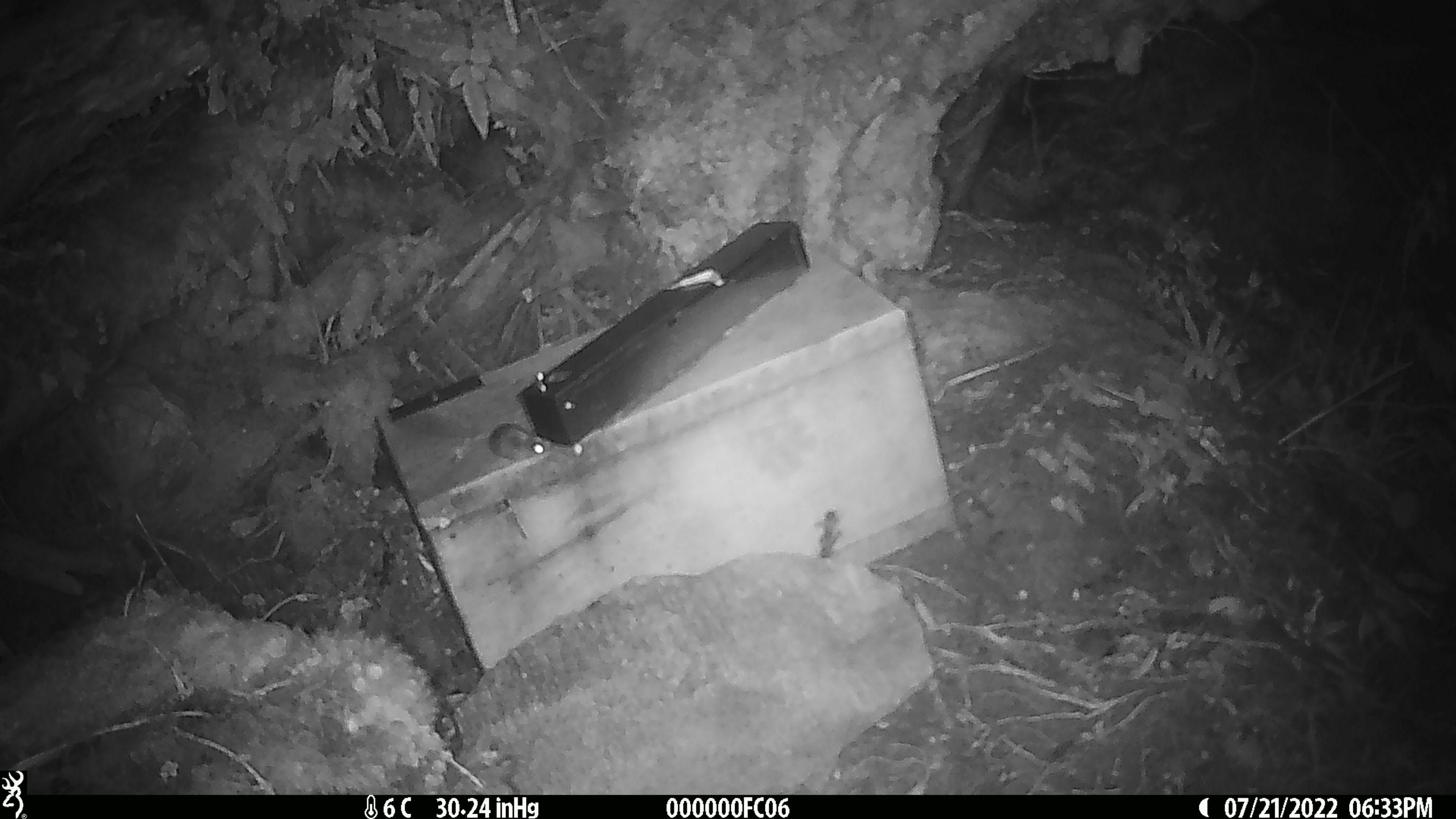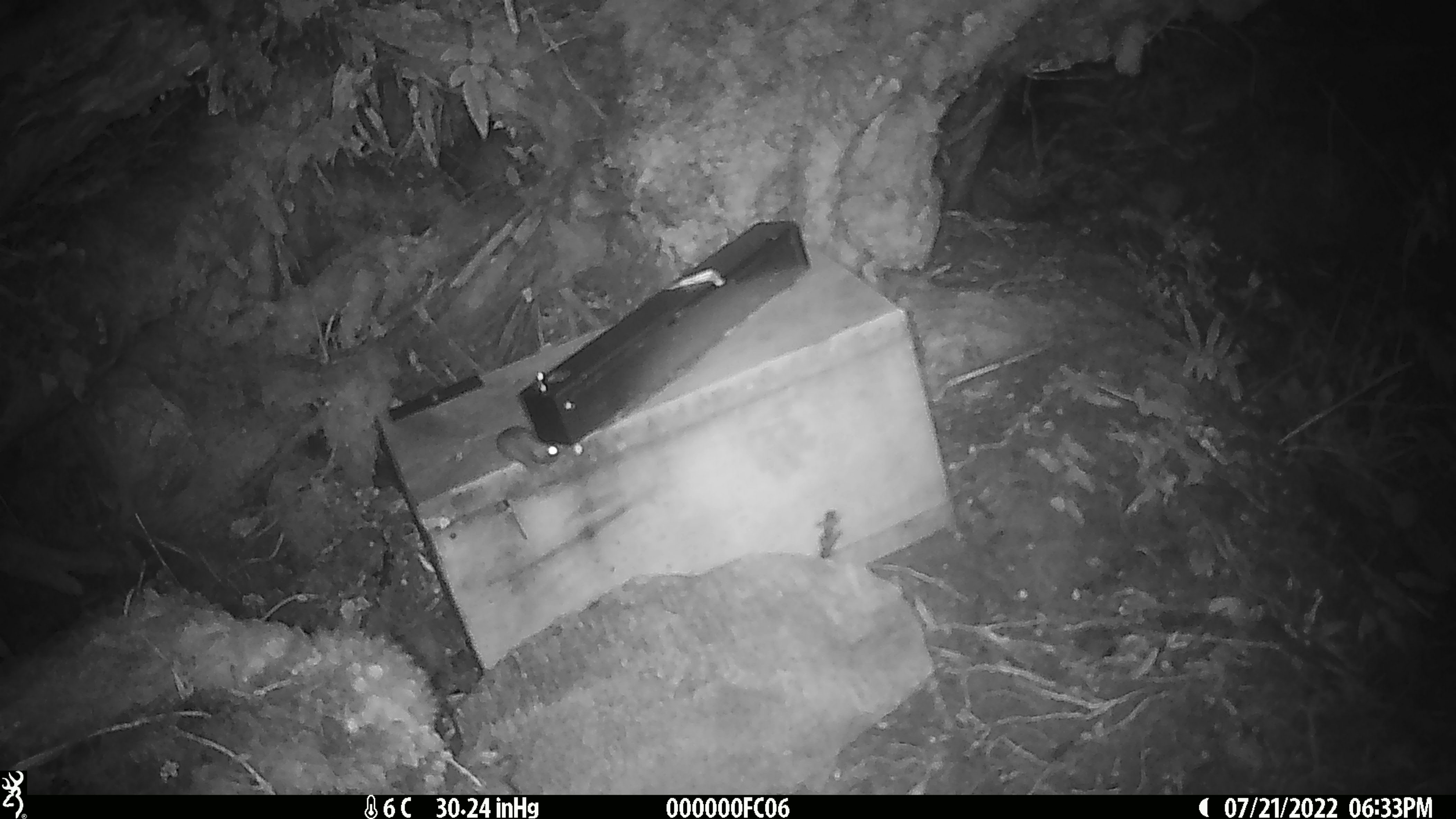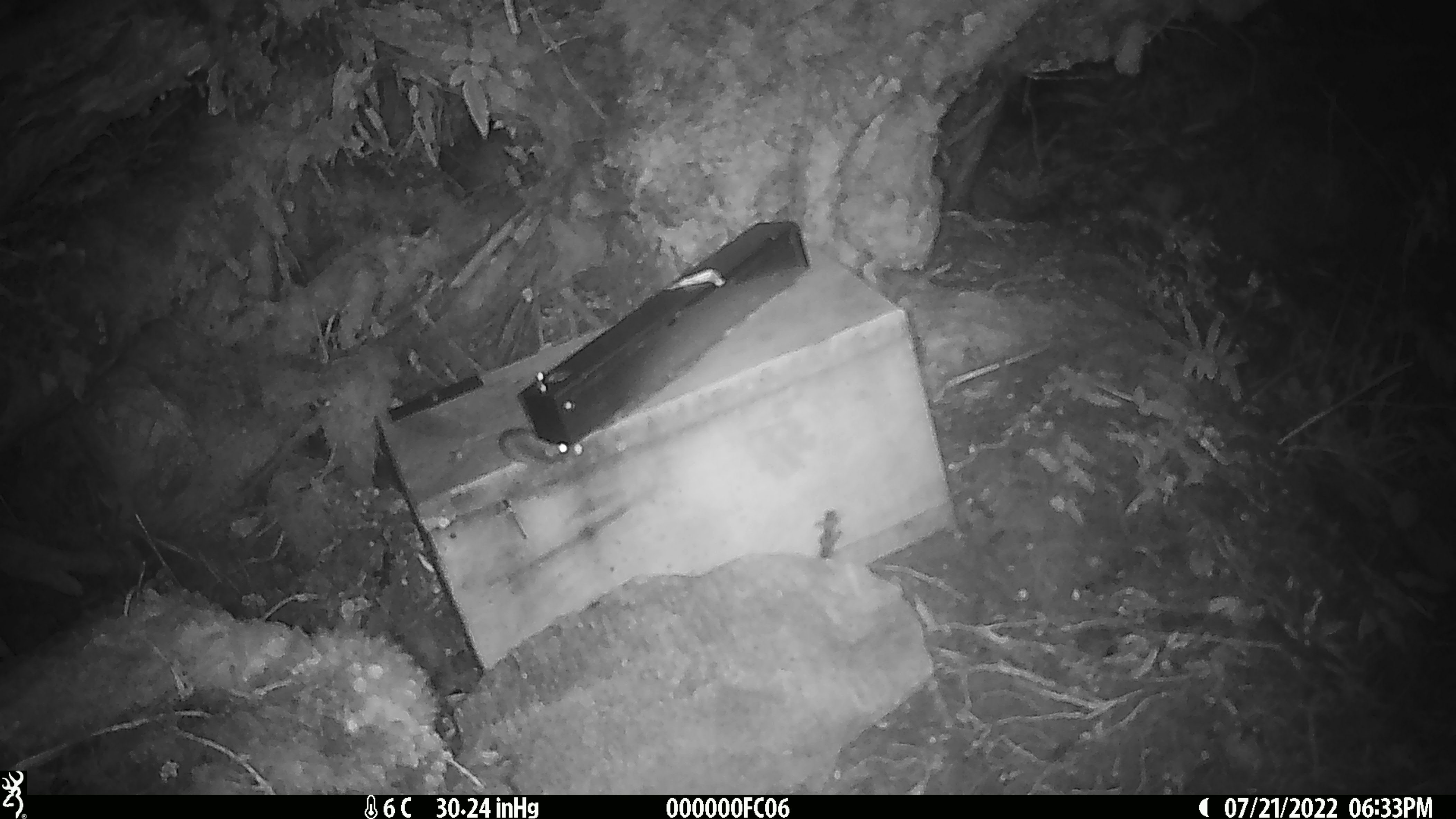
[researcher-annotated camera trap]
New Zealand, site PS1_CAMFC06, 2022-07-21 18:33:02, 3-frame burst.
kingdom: Animalia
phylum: Chordata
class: Mammalia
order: Rodentia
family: Muridae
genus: Mus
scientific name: Mus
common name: mouse